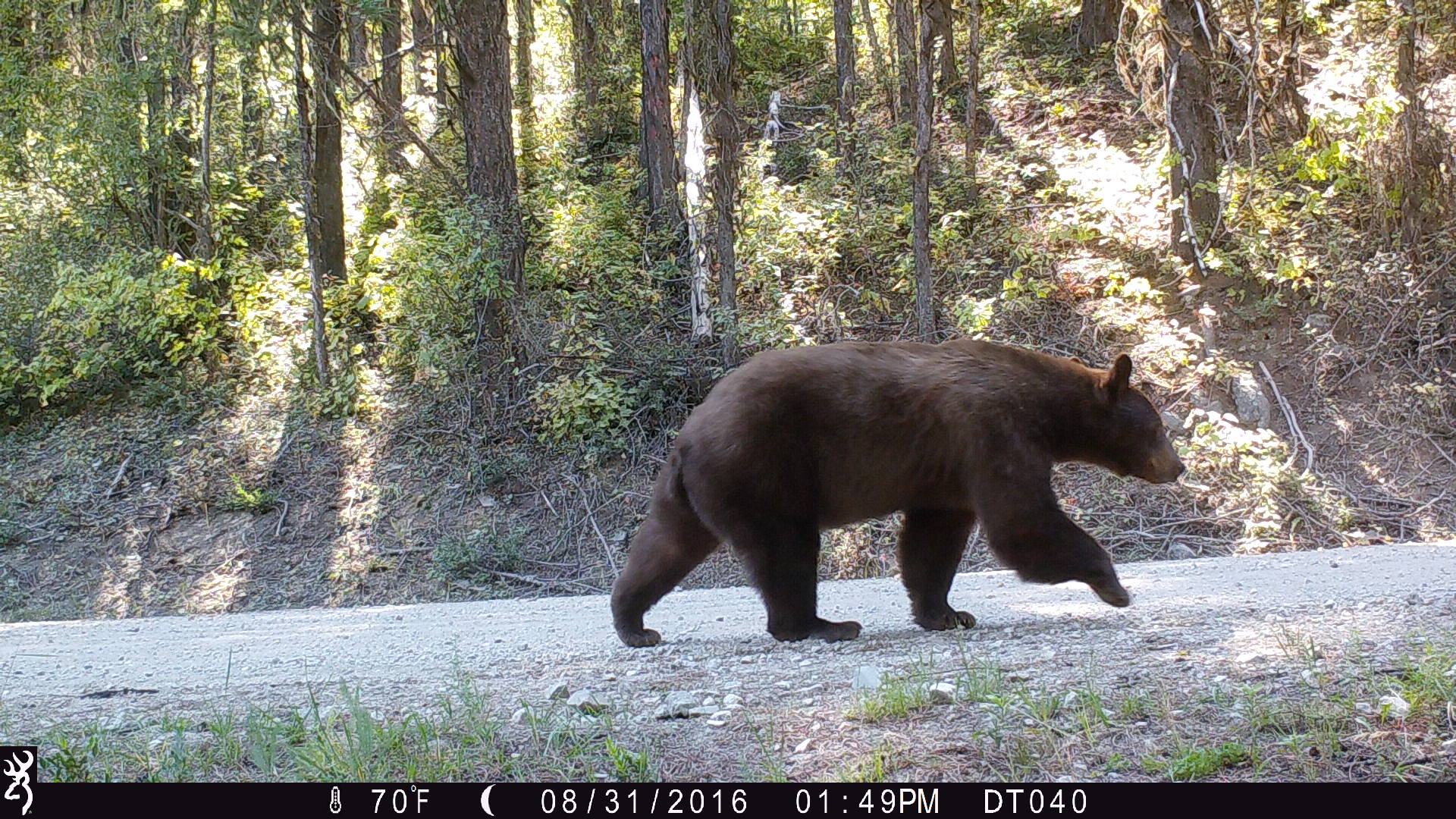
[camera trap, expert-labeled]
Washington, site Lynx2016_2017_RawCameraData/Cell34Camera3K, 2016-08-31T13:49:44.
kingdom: Animalia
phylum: Chordata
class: Mammalia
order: Carnivora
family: Ursidae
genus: Ursus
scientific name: Ursus americanus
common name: american black bear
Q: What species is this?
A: Ursus americanus (american black bear).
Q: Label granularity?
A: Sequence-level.